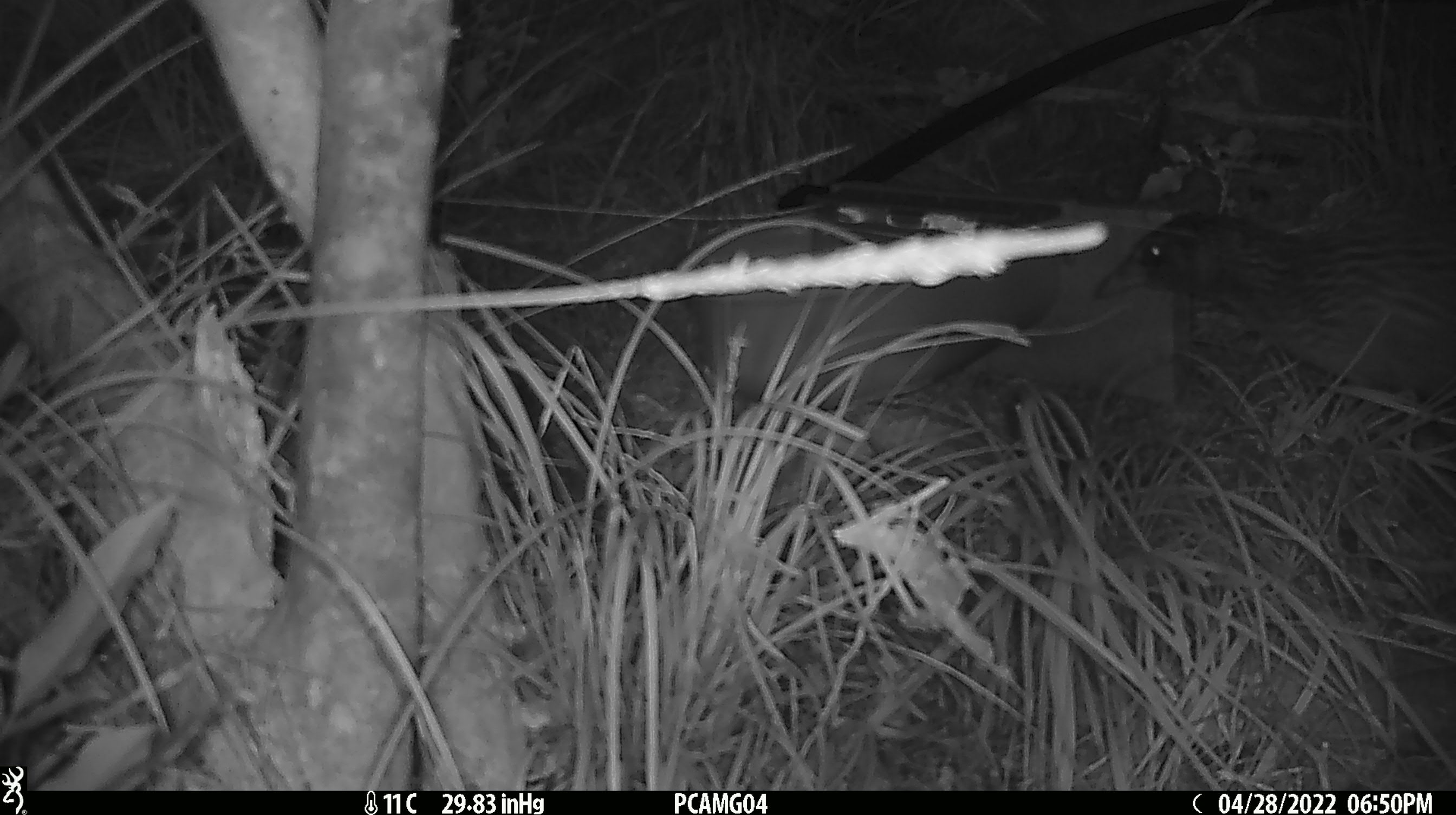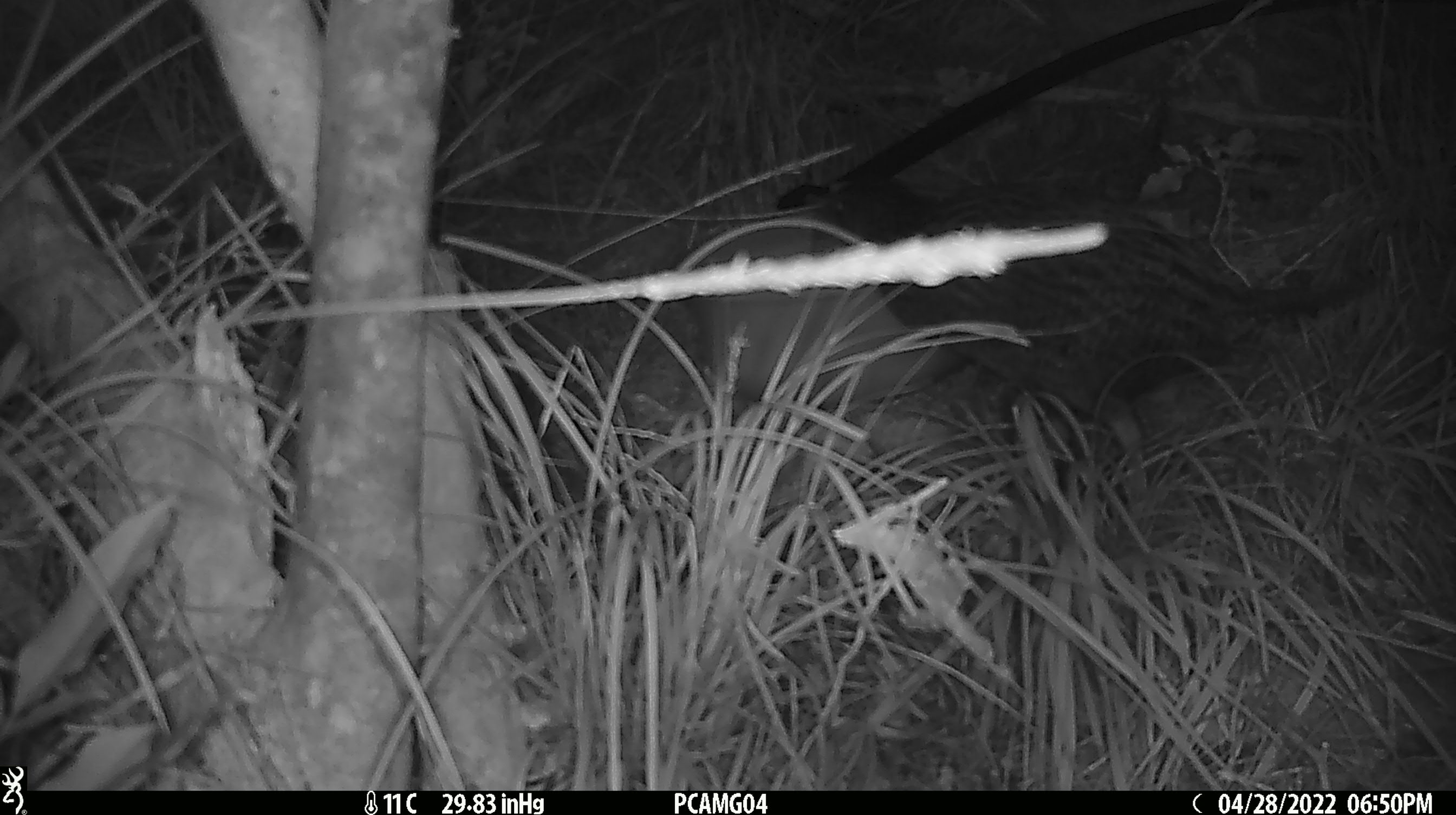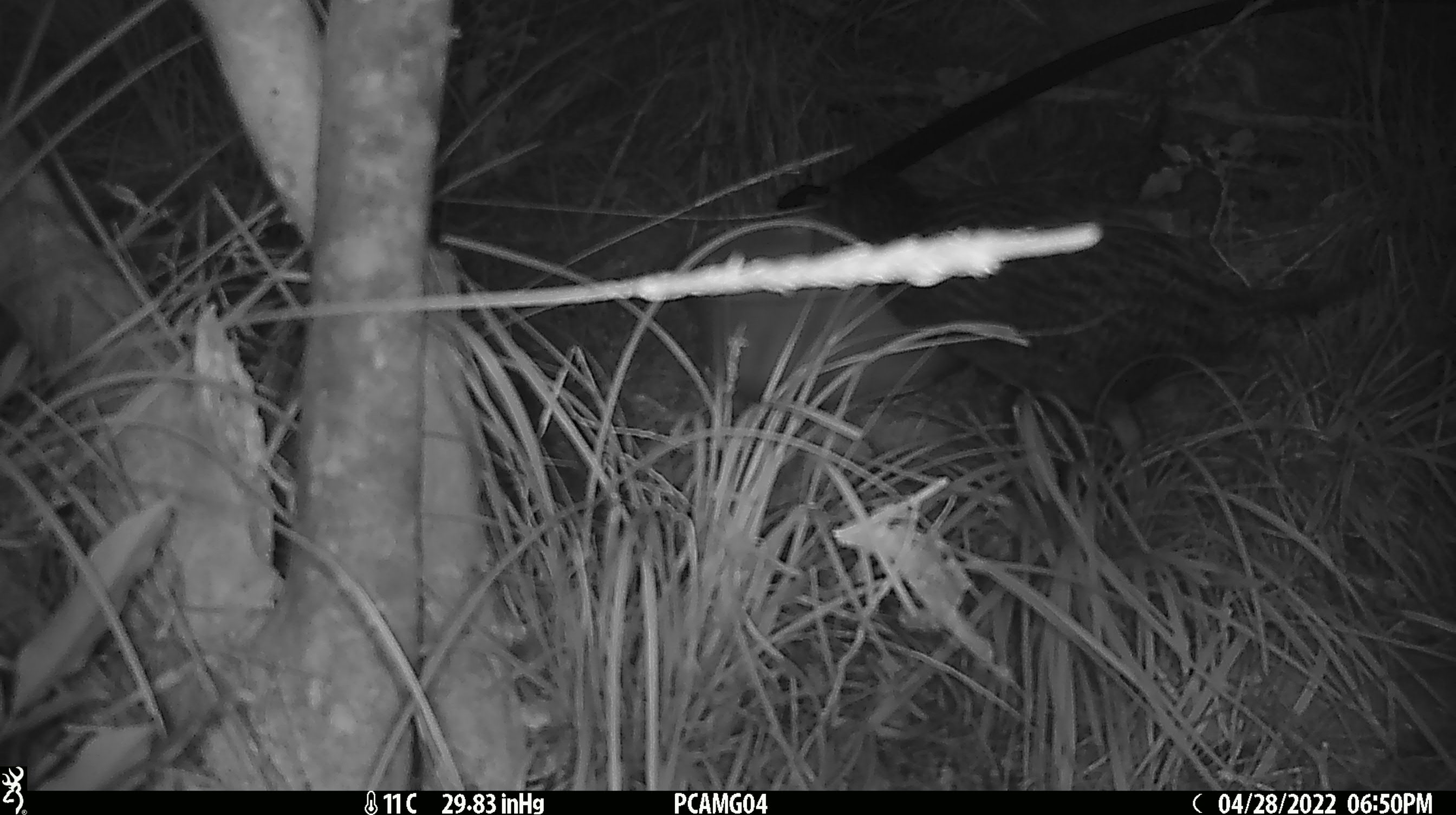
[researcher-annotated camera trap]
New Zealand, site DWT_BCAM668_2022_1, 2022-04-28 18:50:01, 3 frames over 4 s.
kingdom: Animalia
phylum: Chordata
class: Aves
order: Gruiformes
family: Rallidae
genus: Gallirallus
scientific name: Gallirallus australis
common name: weka